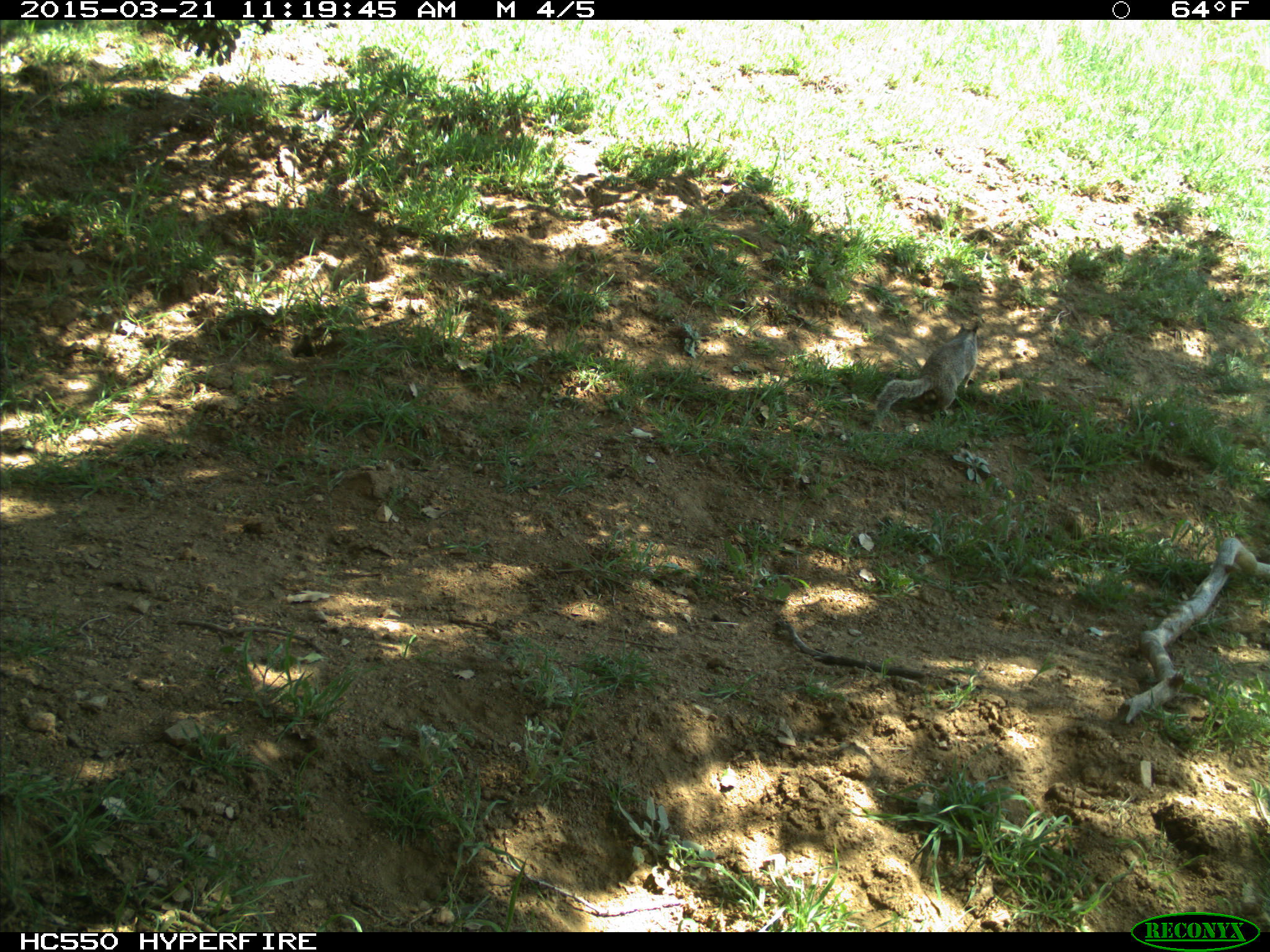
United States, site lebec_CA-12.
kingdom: Animalia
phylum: Chordata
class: Mammalia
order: Rodentia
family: Sciuridae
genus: Otospermophilus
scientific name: Otospermophilus beecheyi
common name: california ground squirrel